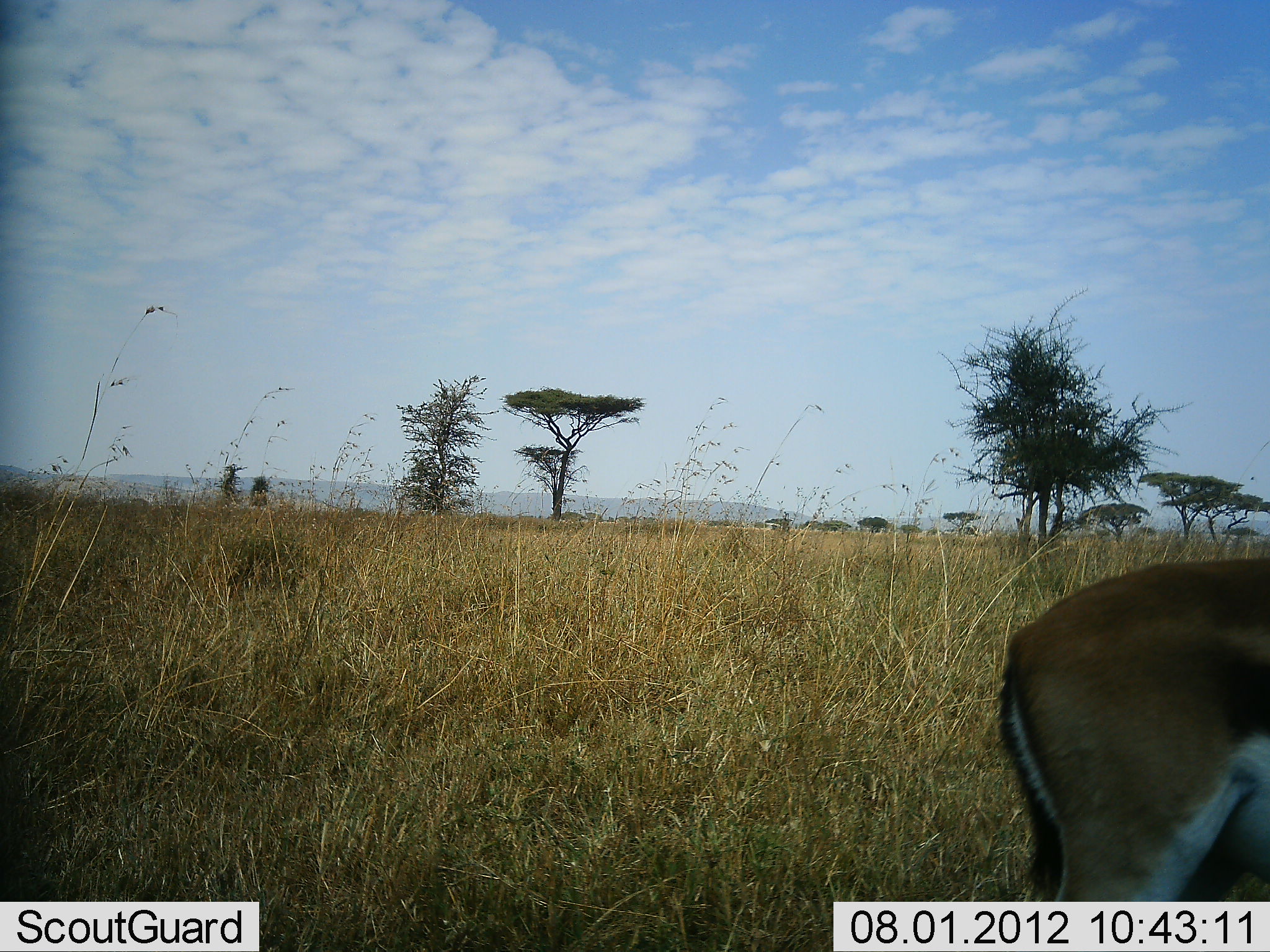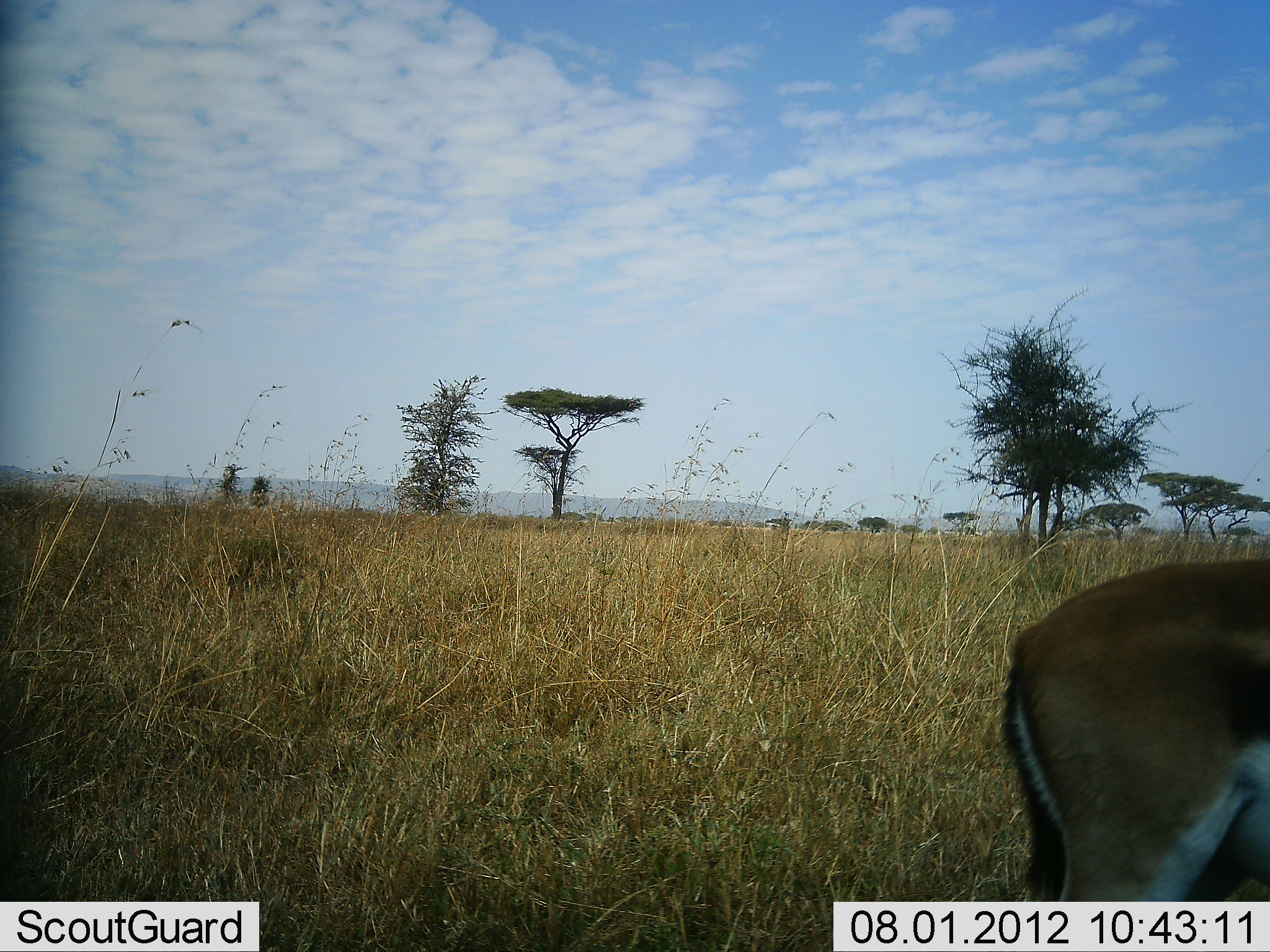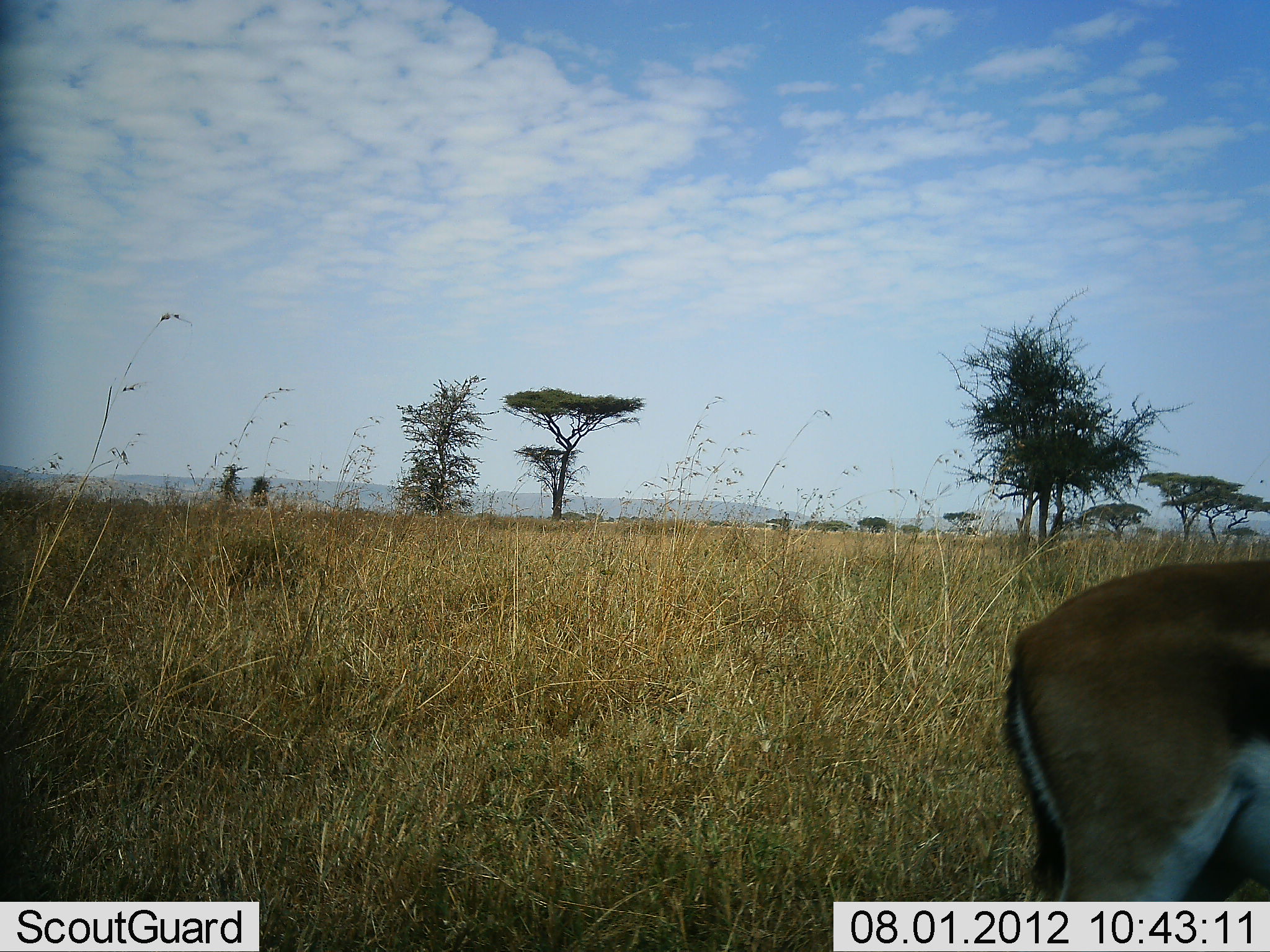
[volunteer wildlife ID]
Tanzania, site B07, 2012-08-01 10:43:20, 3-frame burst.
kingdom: Animalia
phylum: Chordata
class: Mammalia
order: Artiodactyla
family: Bovidae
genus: Eudorcas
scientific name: Eudorcas thomsonii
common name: thomson's gazelle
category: gazellethomsons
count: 1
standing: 80%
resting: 0%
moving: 10%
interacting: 0%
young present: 0%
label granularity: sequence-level